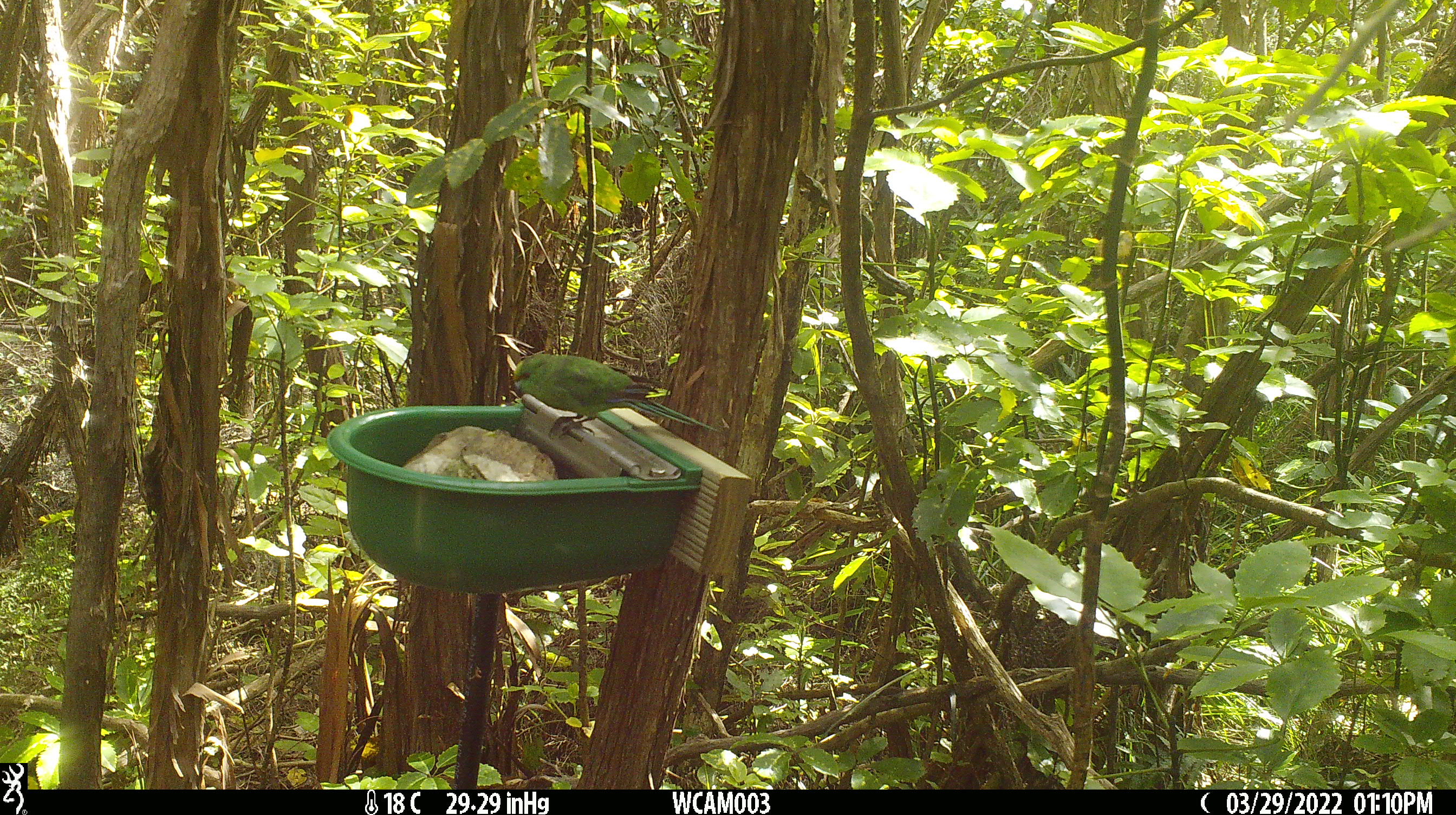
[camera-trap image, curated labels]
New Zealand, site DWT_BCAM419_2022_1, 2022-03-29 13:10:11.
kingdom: Animalia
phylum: Chordata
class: Aves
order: Psittaciformes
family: Psittaculidae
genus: Cyanoramphus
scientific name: Cyanoramphus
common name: parakeet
Parakeet (Cyanoramphus).